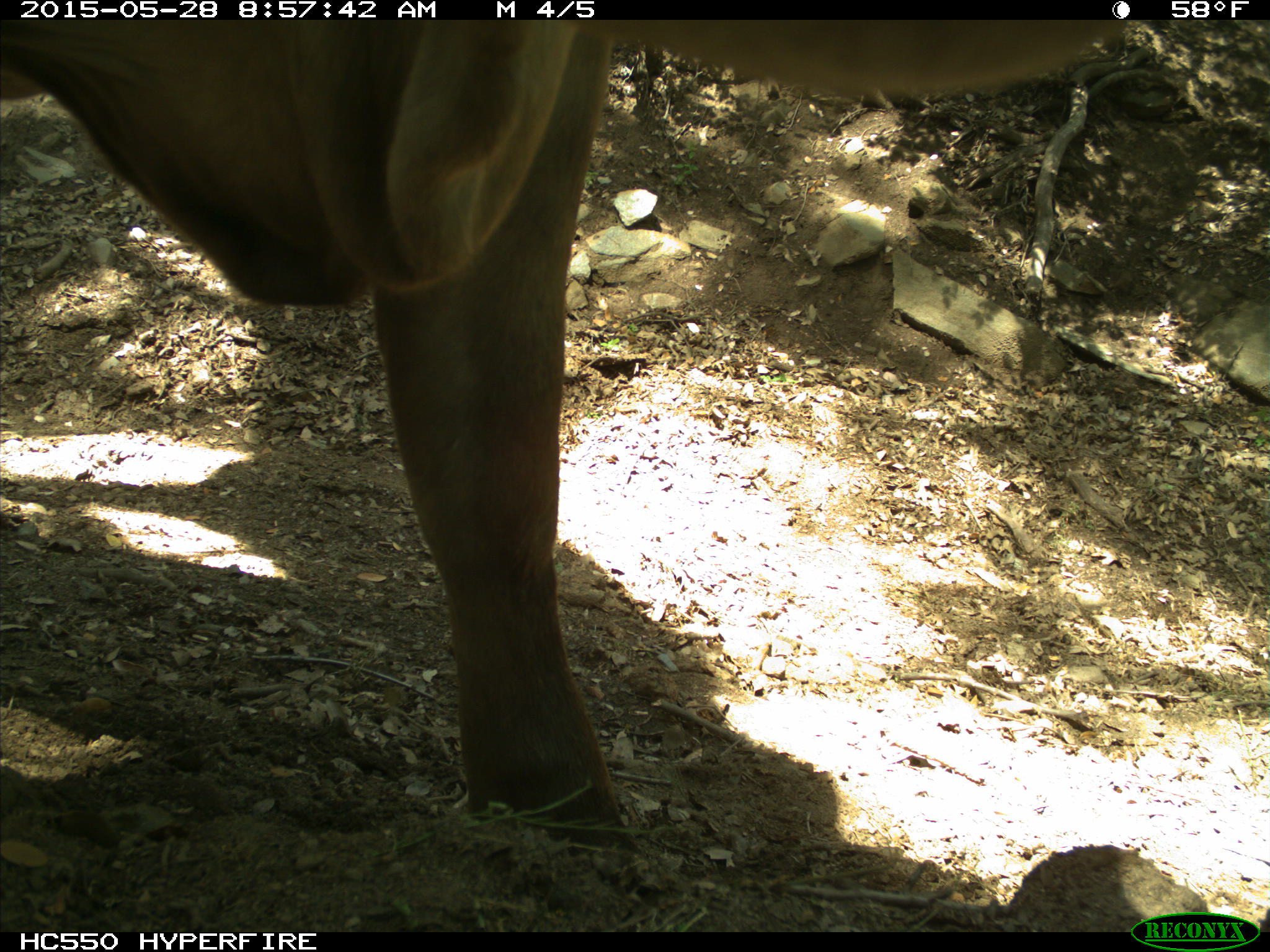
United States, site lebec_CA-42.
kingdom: Animalia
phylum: Chordata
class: Mammalia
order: Artiodactyla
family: Bovidae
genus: Bos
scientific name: Bos taurus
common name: domestic cow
Bos taurus (domestic cow).